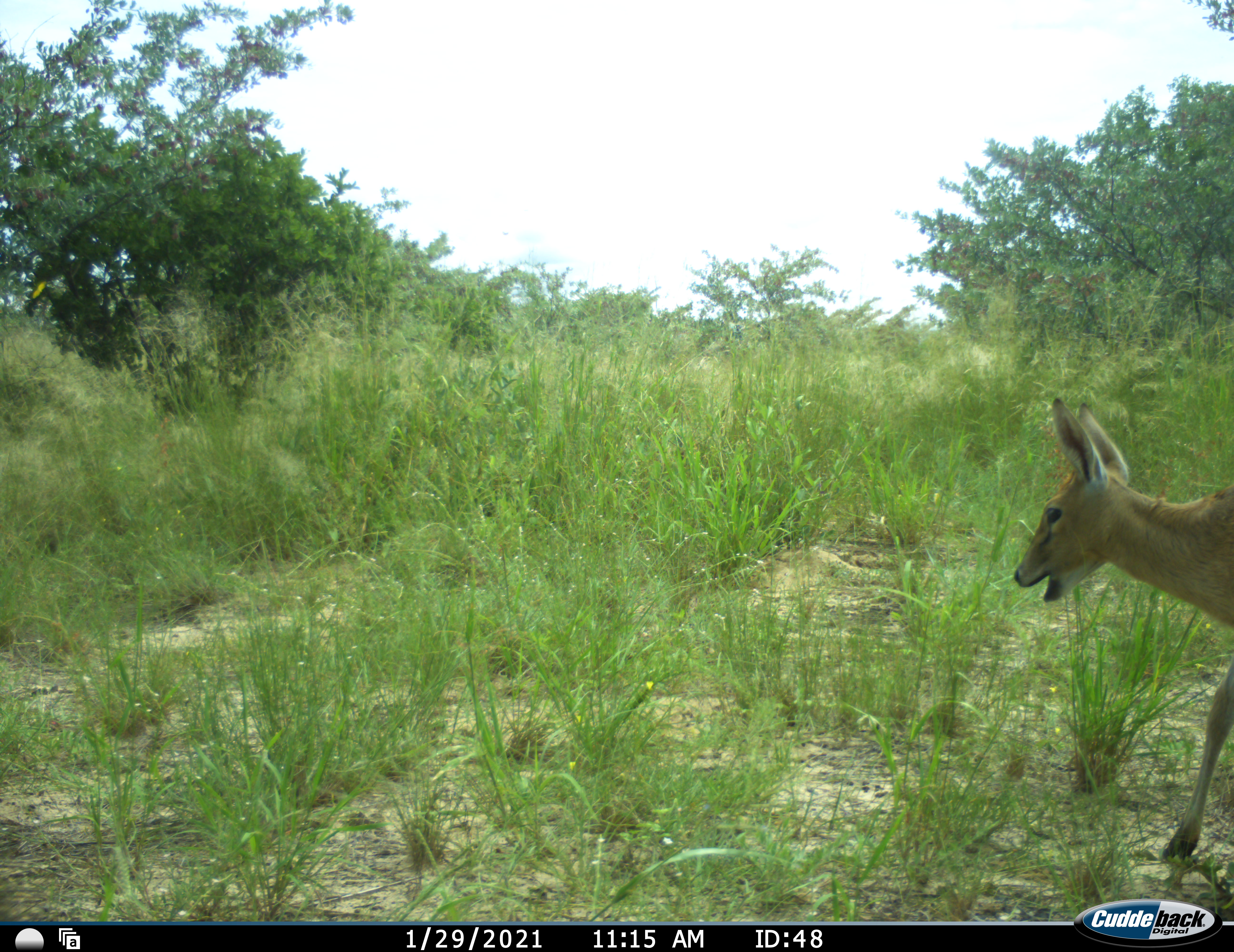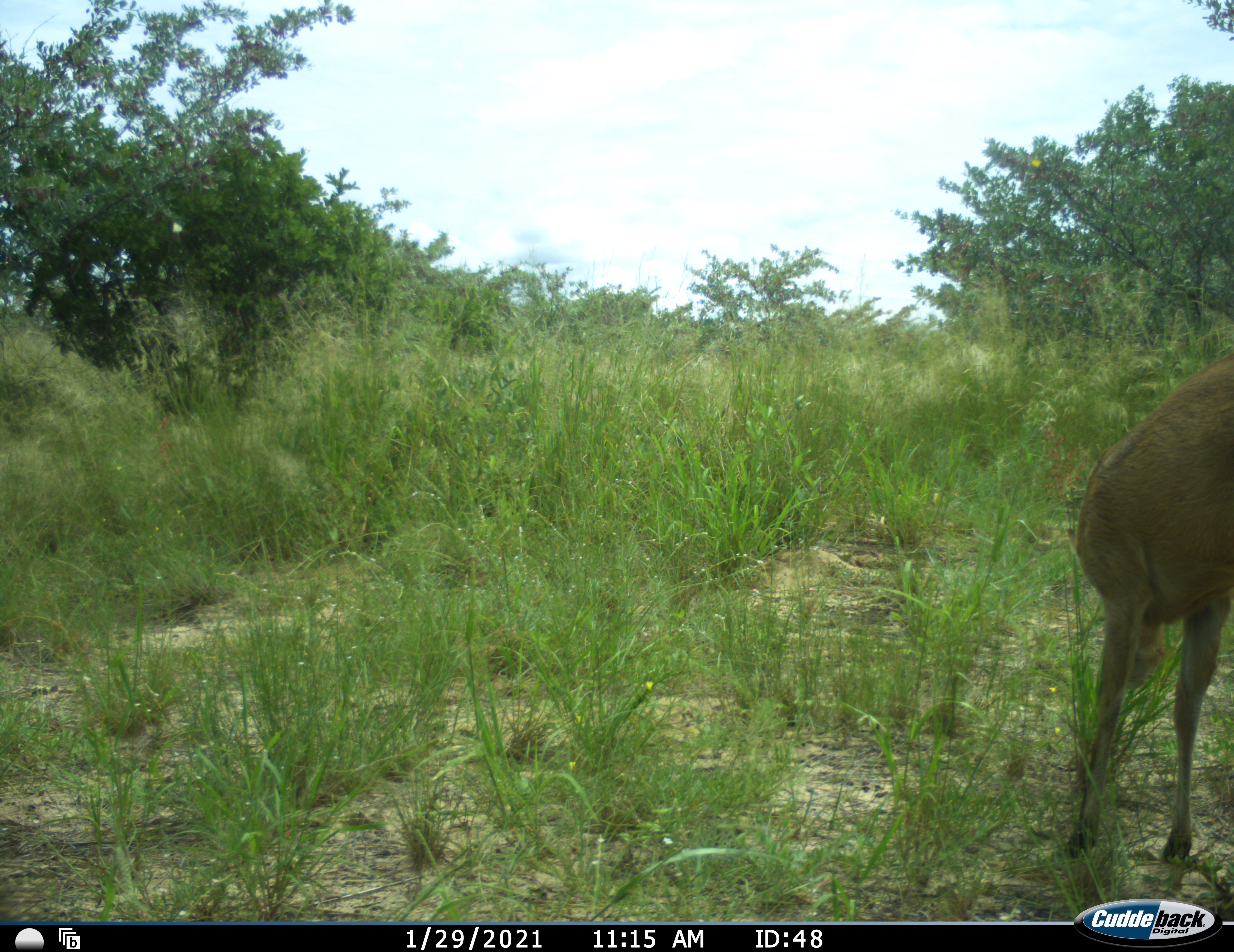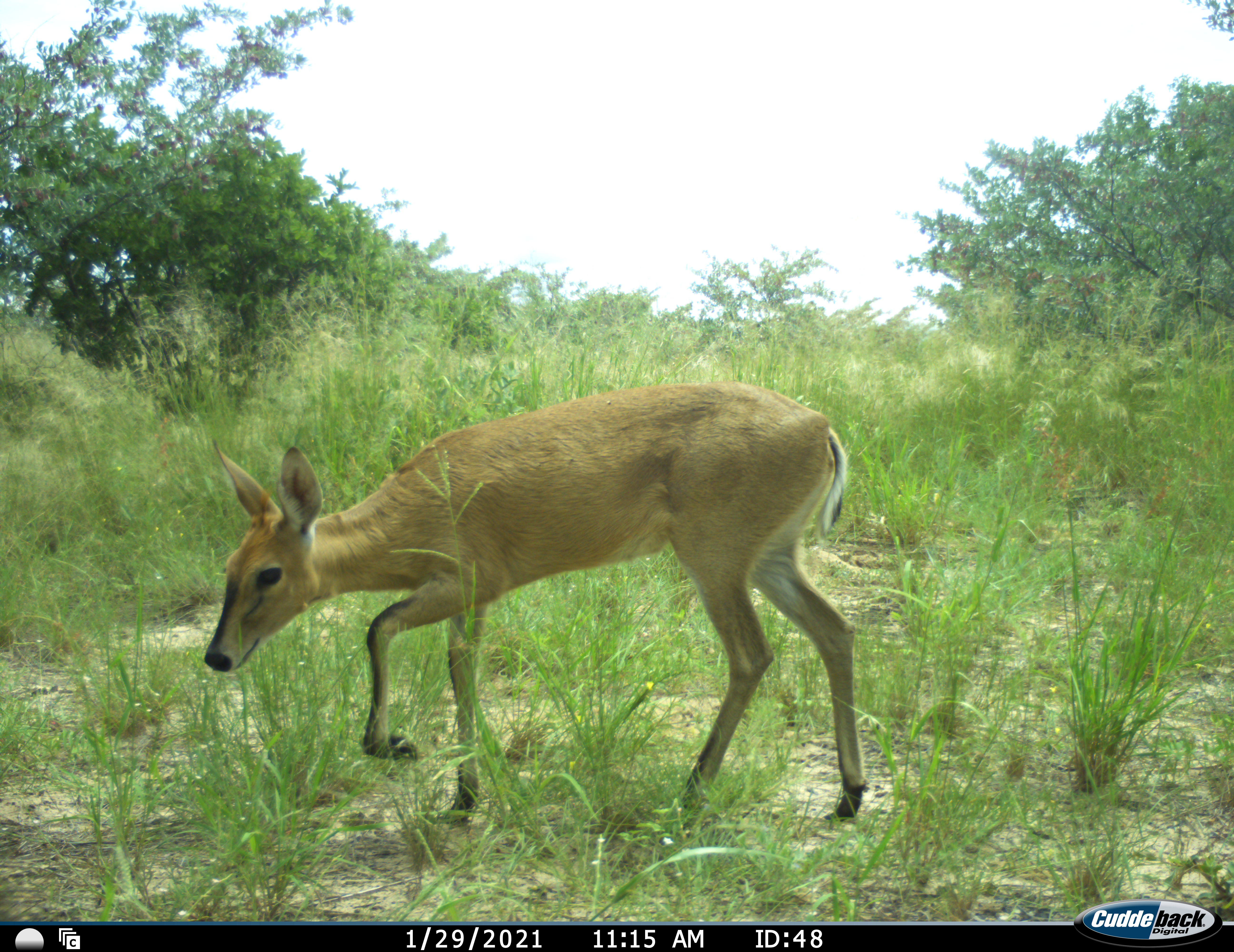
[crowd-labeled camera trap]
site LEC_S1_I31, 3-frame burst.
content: unidentified animal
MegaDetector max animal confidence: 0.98